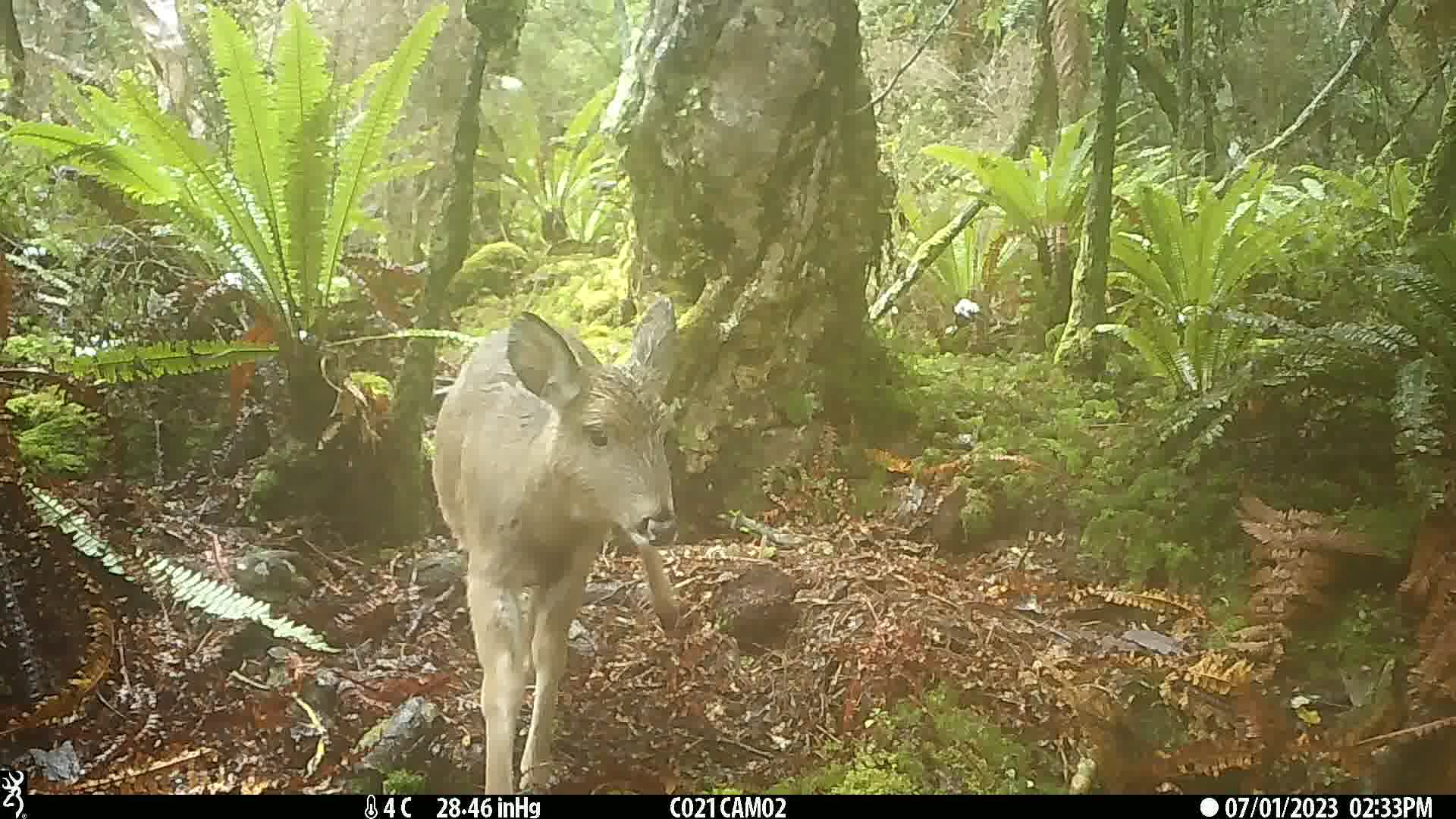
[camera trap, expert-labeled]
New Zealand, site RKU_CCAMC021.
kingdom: Animalia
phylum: Chordata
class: Mammalia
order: Artiodactyla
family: Cervidae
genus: Odocoileus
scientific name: Odocoileus virginianus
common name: white-tailed deer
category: white tailed deer